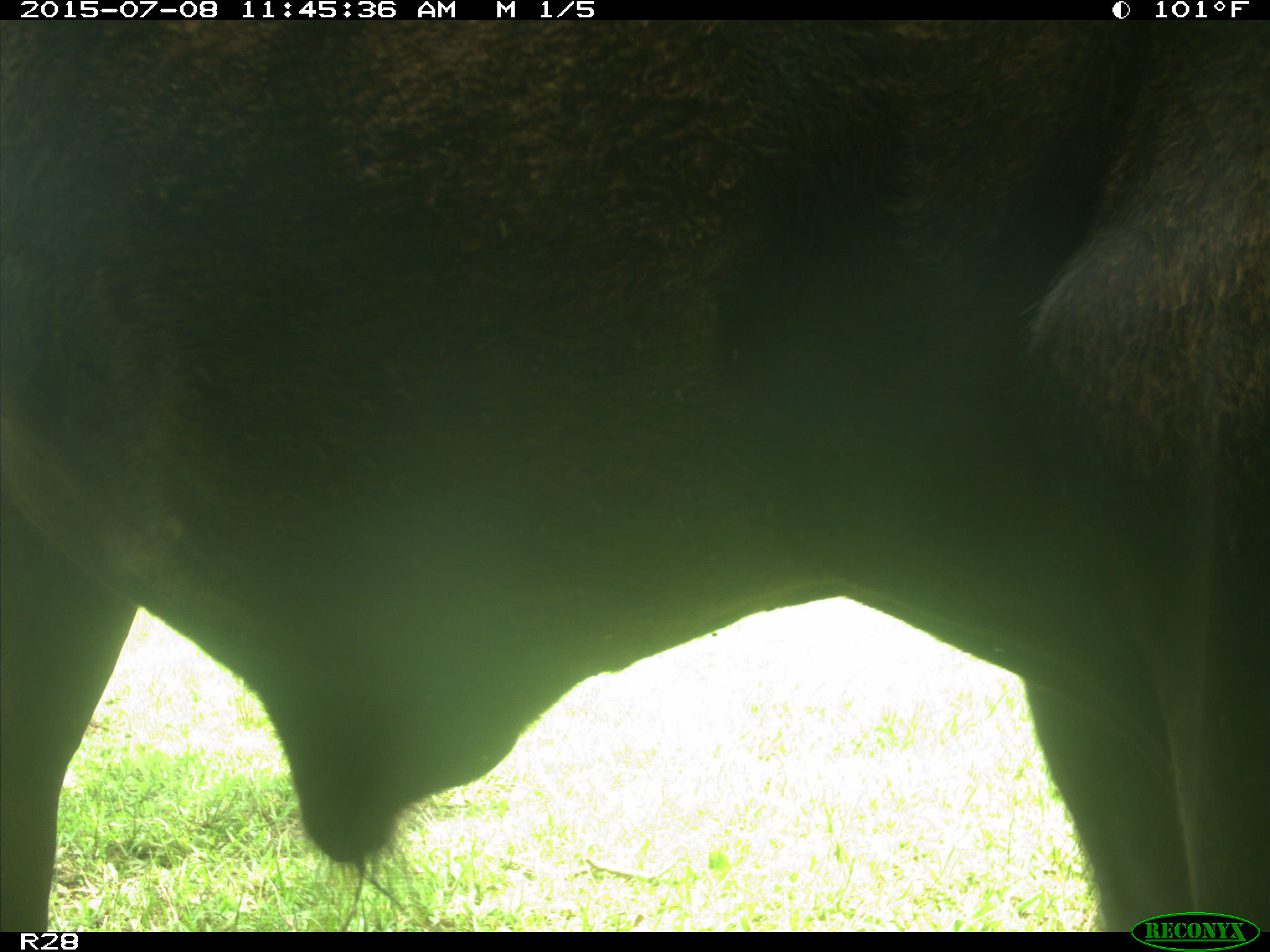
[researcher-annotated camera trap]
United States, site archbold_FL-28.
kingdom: Animalia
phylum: Chordata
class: Mammalia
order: Artiodactyla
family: Bovidae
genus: Bos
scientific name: Bos taurus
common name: domestic cow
Bos taurus (domestic cow).